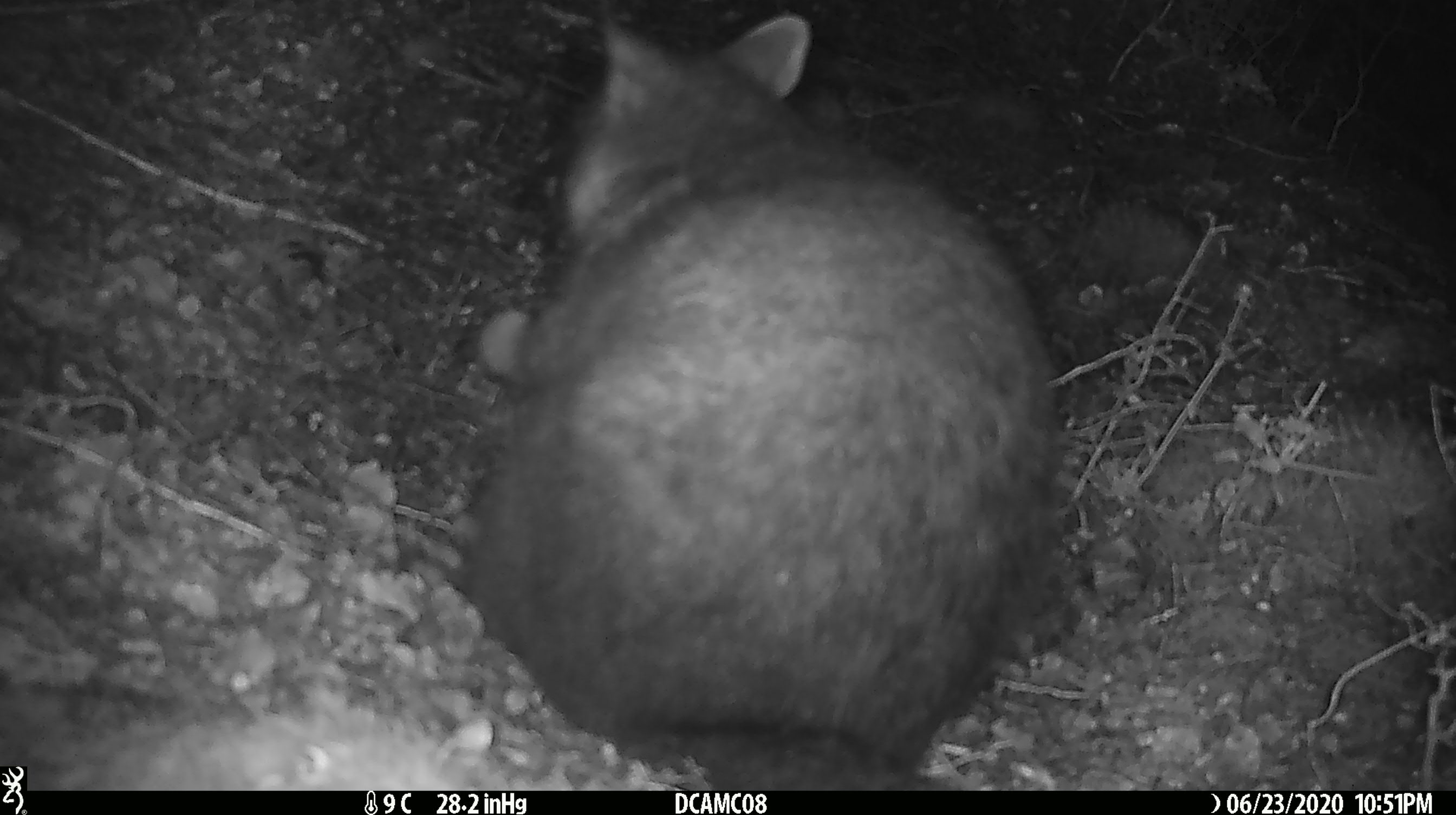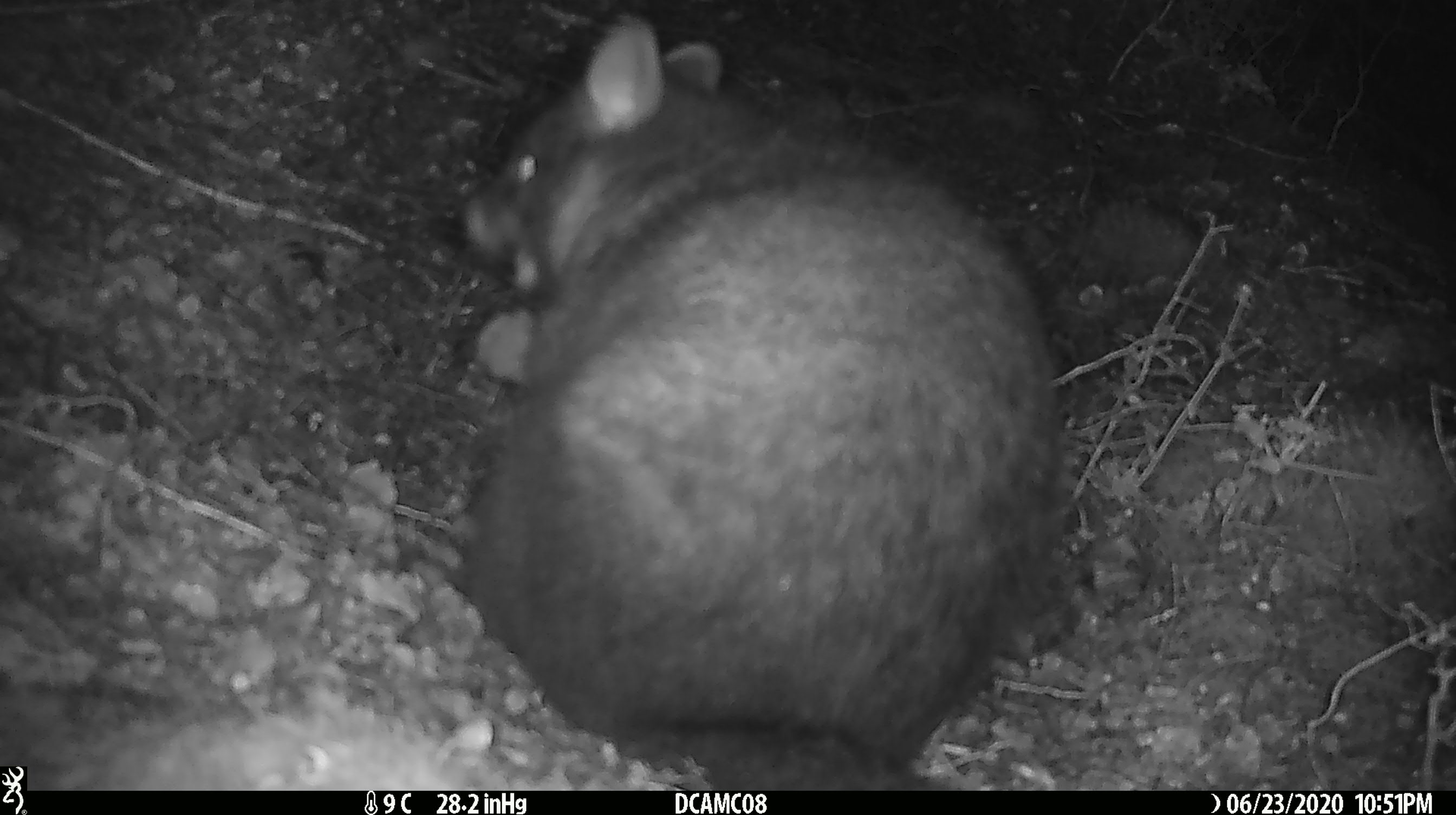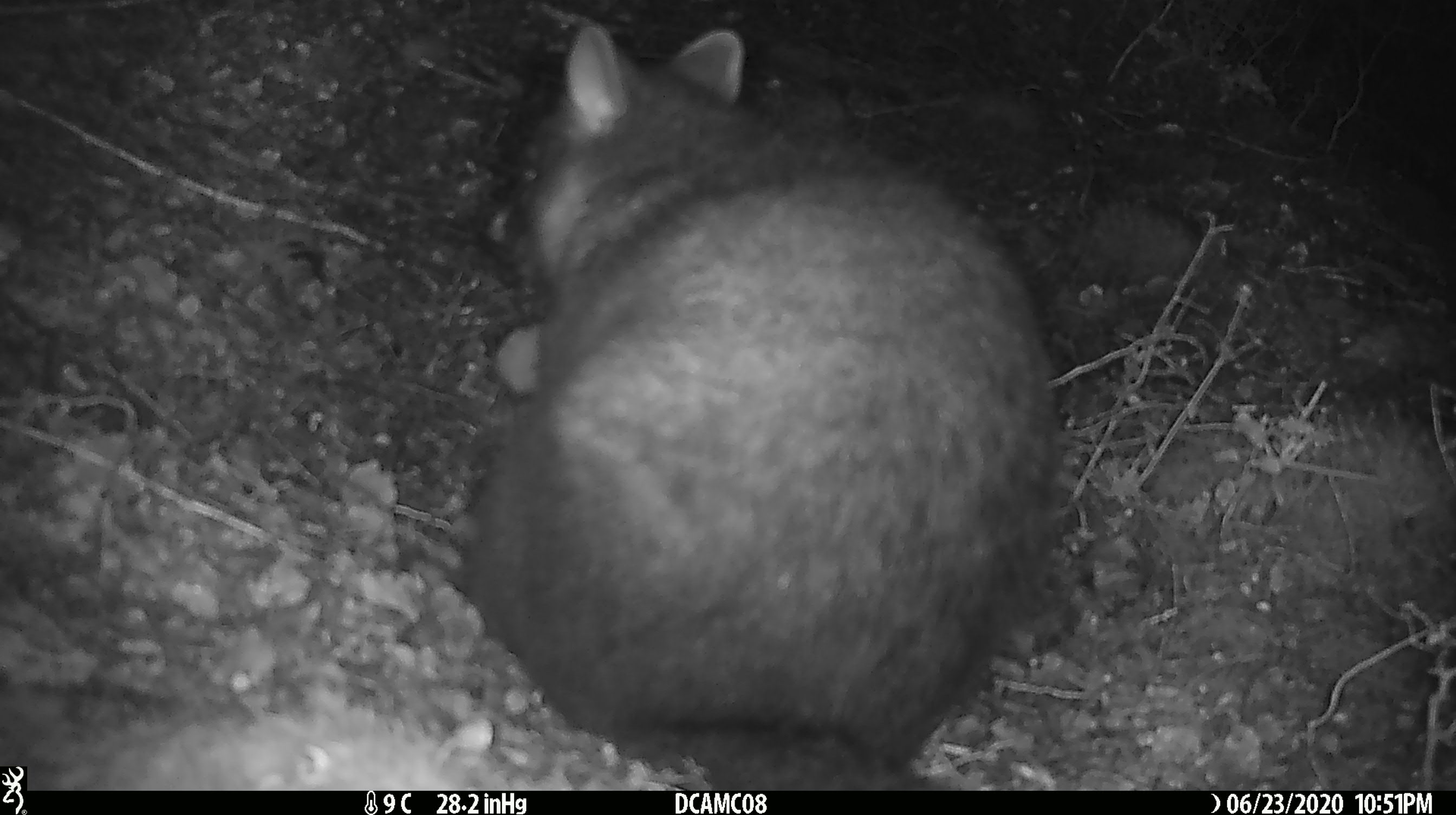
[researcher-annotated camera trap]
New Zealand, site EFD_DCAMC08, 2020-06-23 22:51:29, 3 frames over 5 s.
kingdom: Animalia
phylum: Chordata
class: Mammalia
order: Diprotodontia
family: Phalangeridae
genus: Trichosurus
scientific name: Trichosurus vulpecula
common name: common brushtail possum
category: possum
Possum (common brushtail possum) (Trichosurus vulpecula).